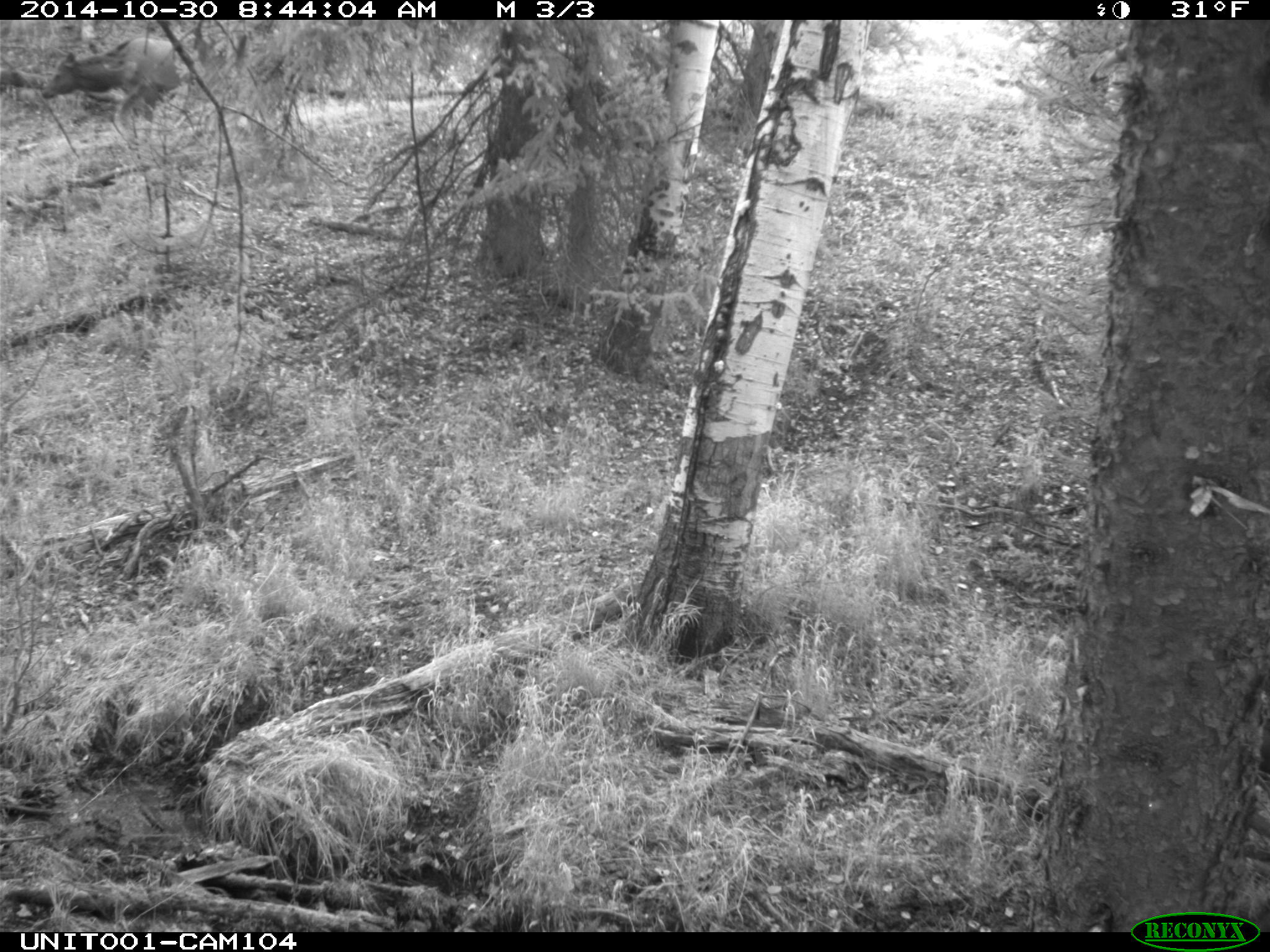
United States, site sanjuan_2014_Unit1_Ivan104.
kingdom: Animalia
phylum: Chordata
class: Mammalia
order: Artiodactyla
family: Cervidae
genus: Cervus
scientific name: Cervus elaphus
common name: red deer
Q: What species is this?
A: Cervus elaphus (red deer).